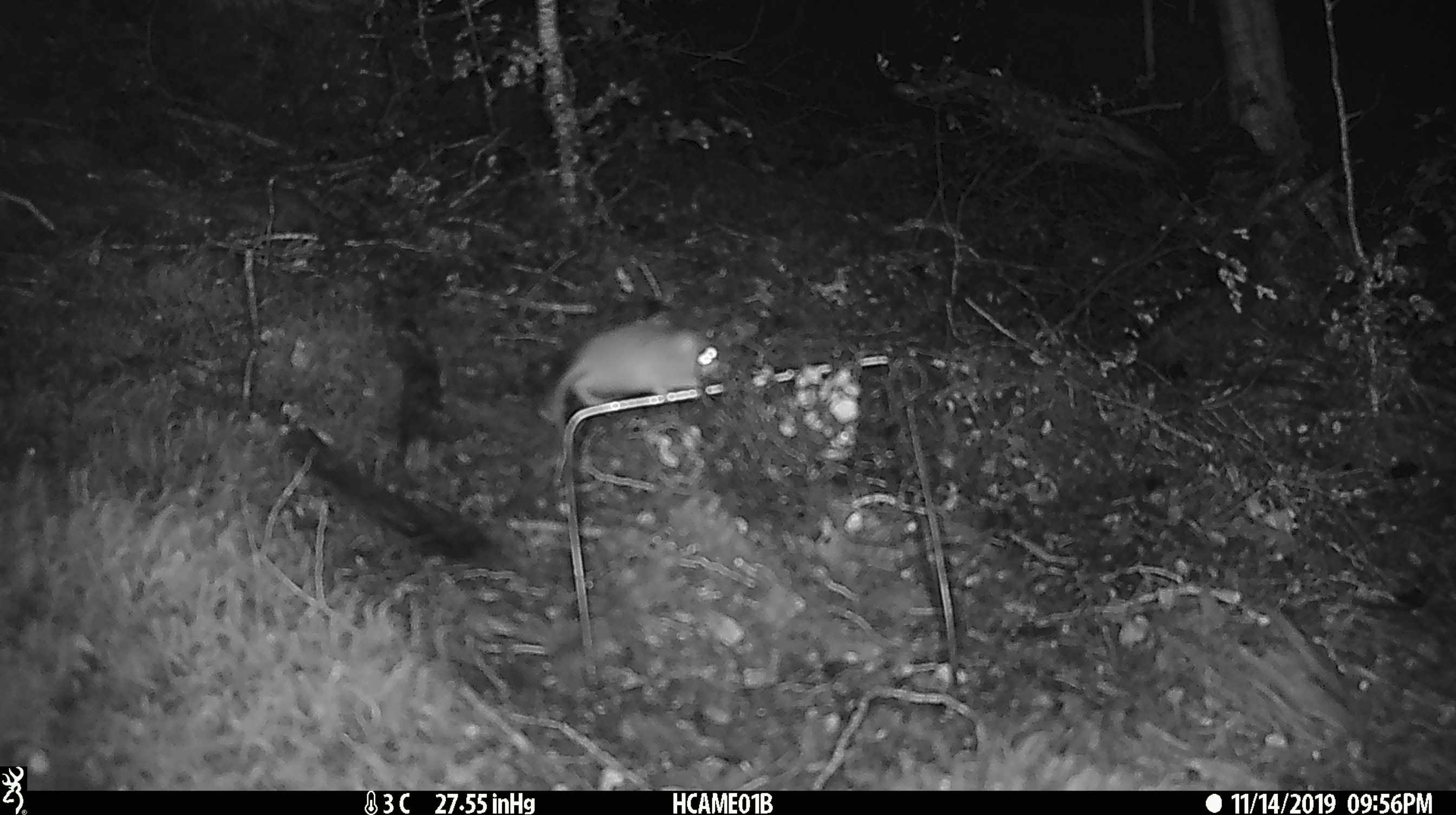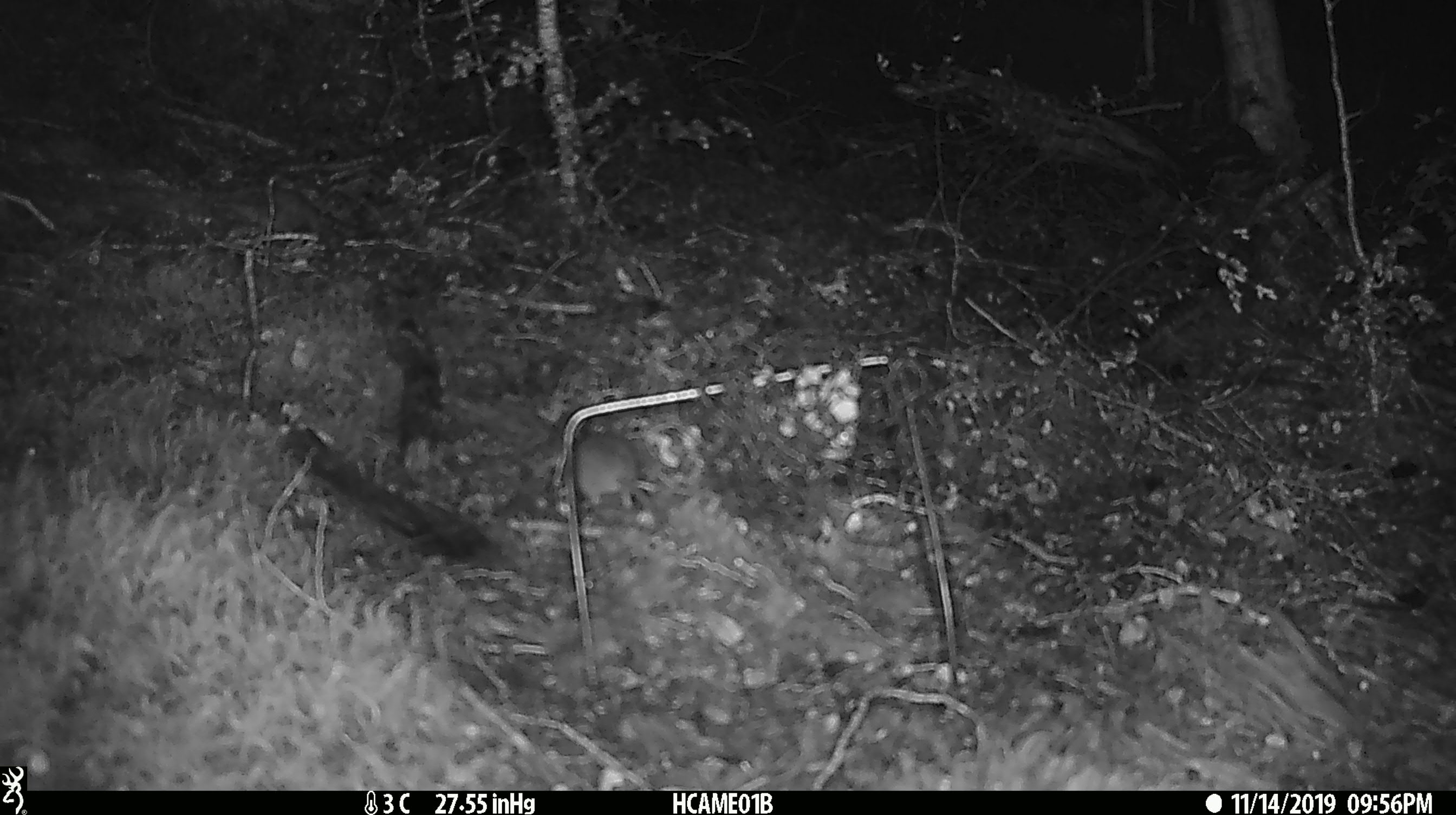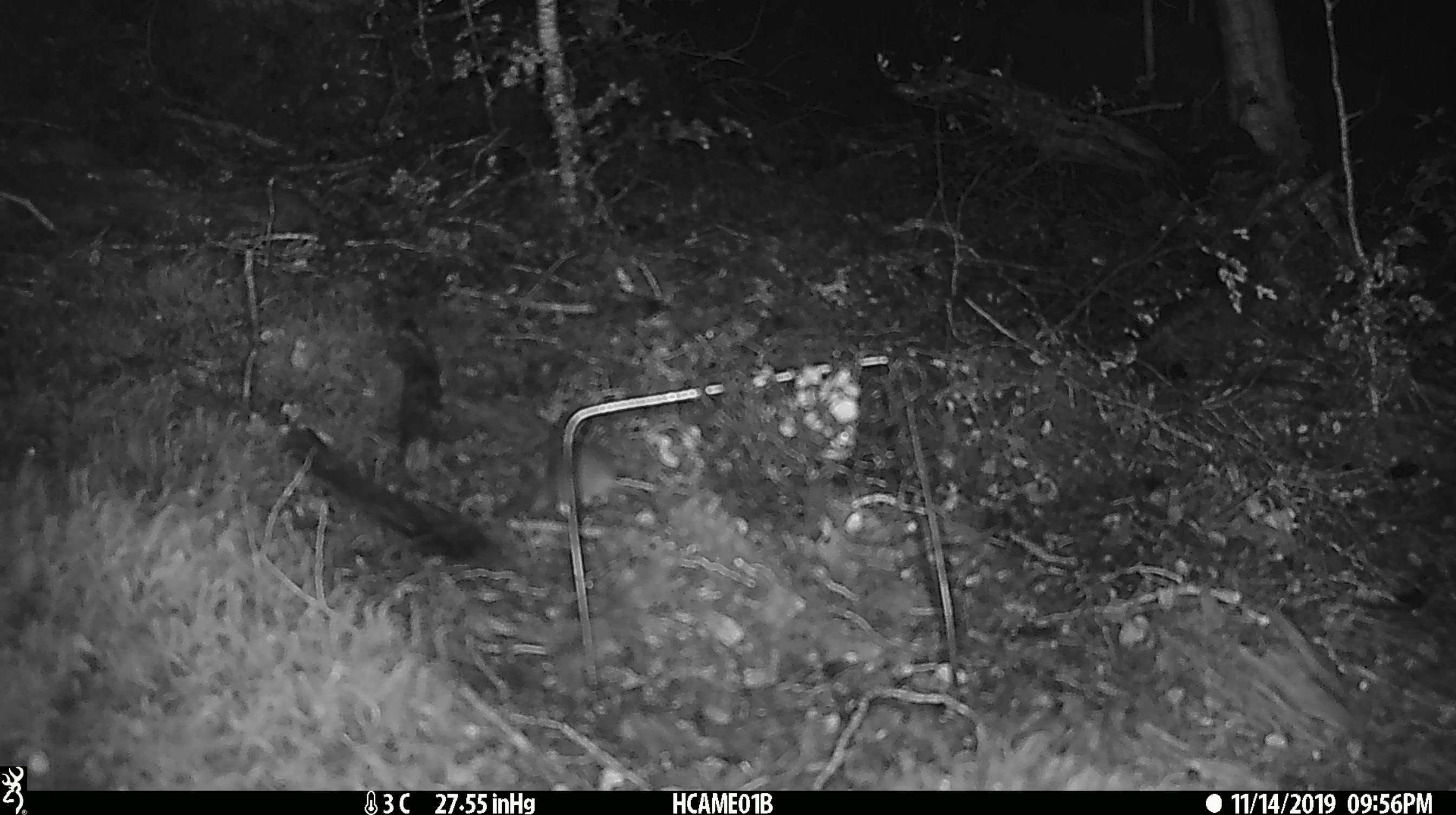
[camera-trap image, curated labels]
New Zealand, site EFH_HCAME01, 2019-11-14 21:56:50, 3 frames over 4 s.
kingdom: Animalia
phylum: Chordata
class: Mammalia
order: Rodentia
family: Muridae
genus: Mus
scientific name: Mus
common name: mouse